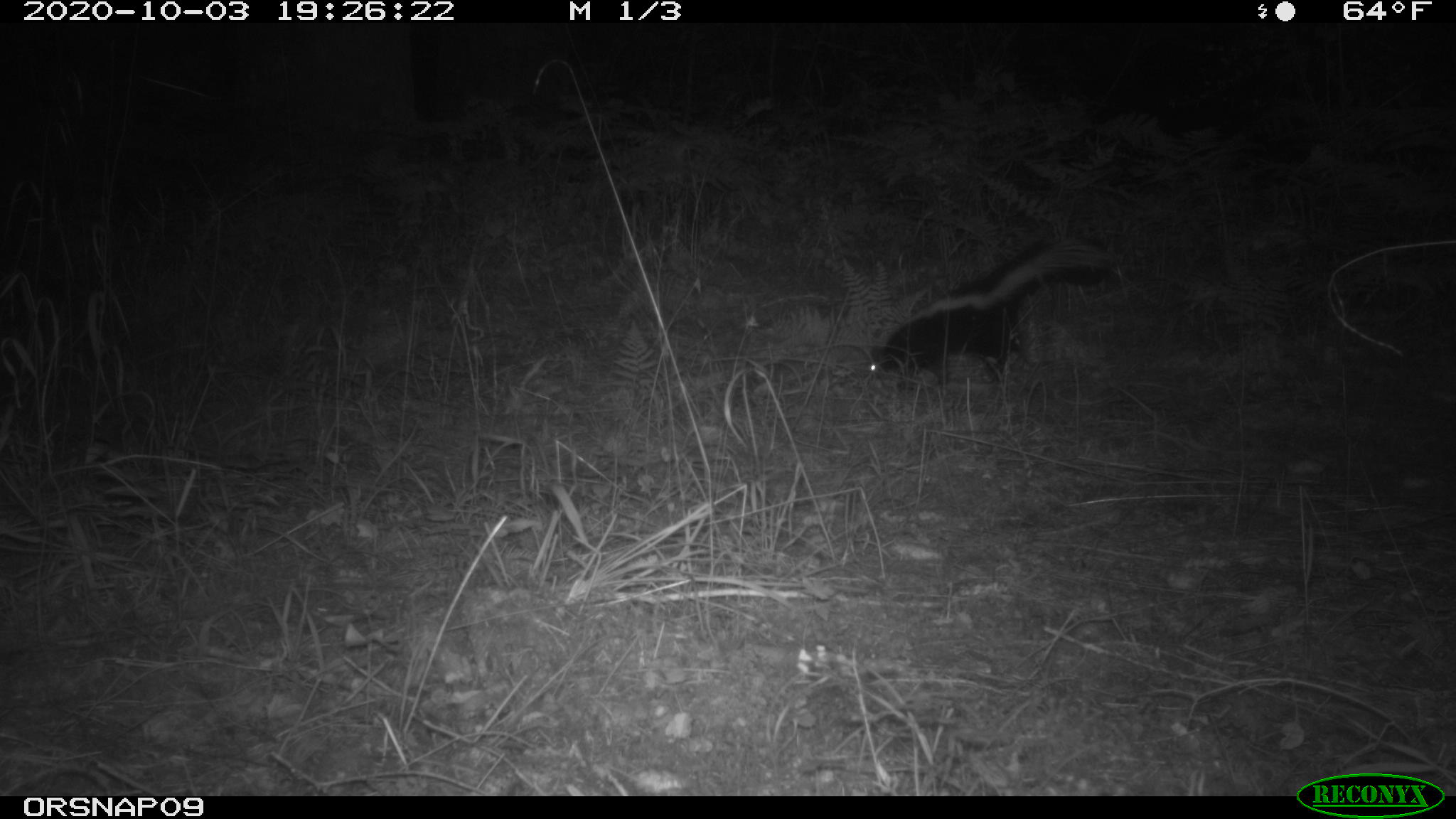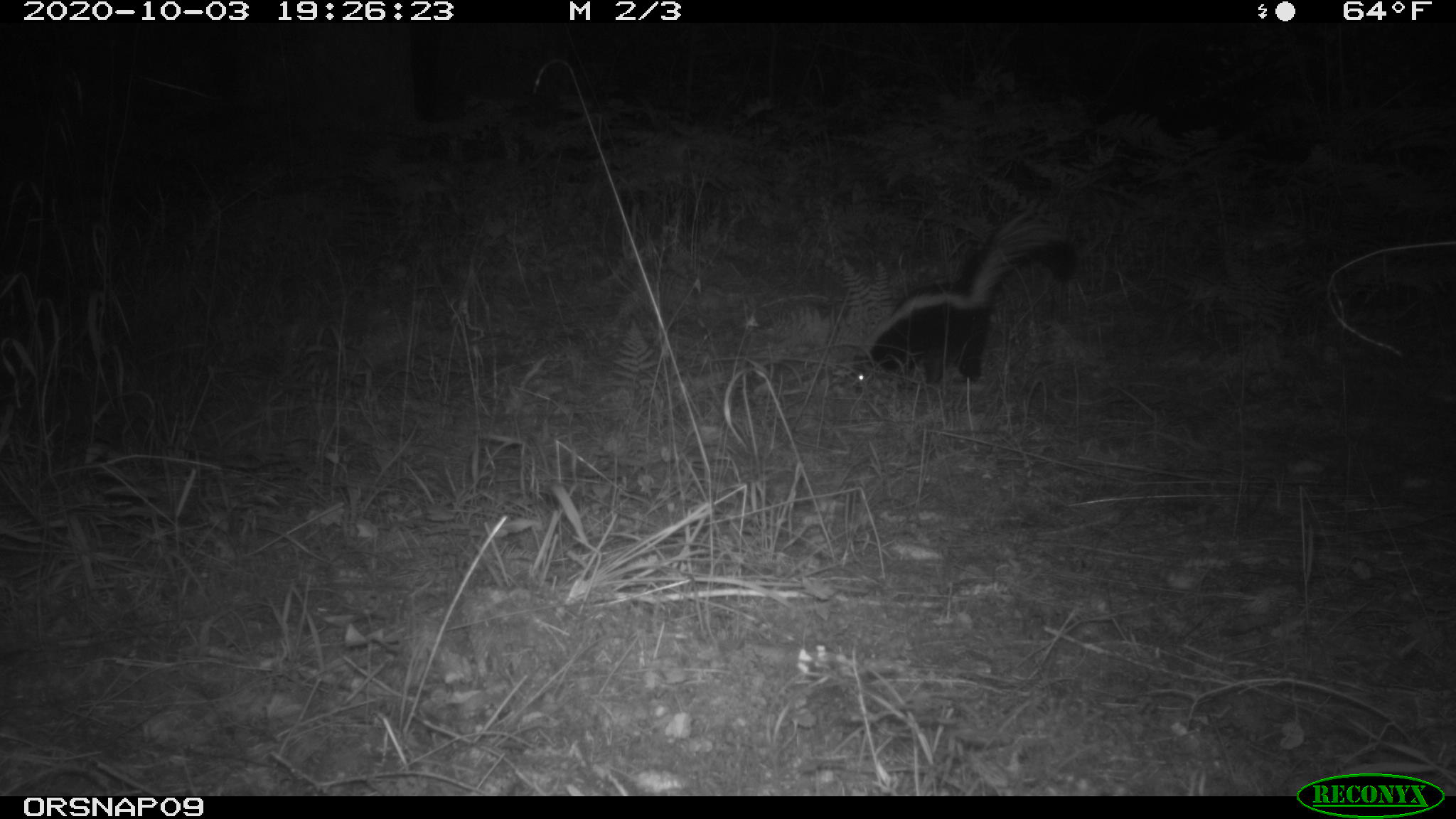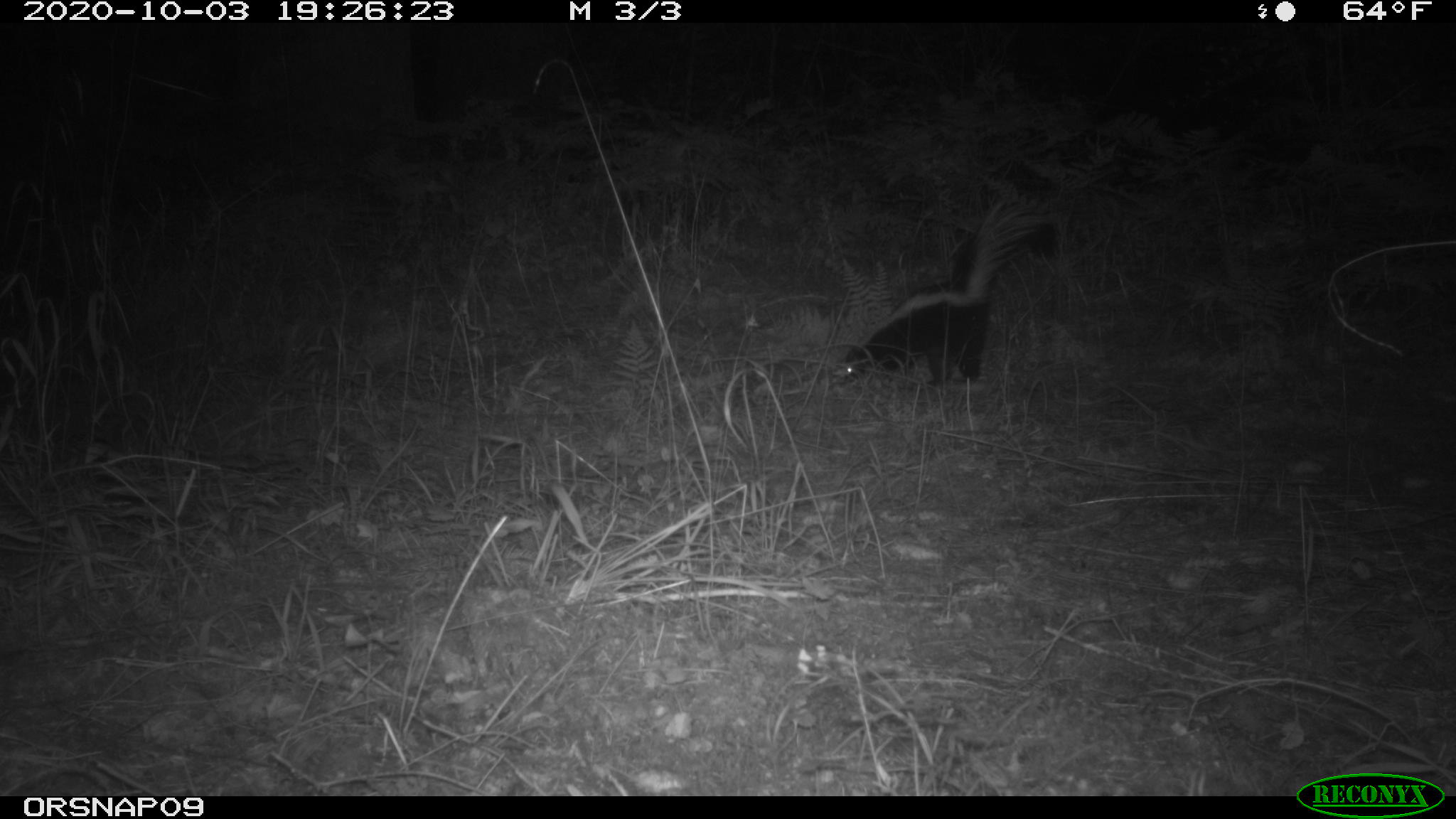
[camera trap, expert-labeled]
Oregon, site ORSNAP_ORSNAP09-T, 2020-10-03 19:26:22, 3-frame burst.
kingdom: Animalia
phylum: Chordata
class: Mammalia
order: Carnivora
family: Mephitidae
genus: Mephitis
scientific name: Mephitis mephitis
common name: striped skunk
Striped skunk (Mephitis mephitis).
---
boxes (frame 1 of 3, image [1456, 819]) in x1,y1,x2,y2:
striped skunk: 862,232,1109,384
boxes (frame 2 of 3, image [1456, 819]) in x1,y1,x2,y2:
striped skunk: 850,207,1079,389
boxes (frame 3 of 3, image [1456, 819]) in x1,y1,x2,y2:
striped skunk: 839,199,1061,385